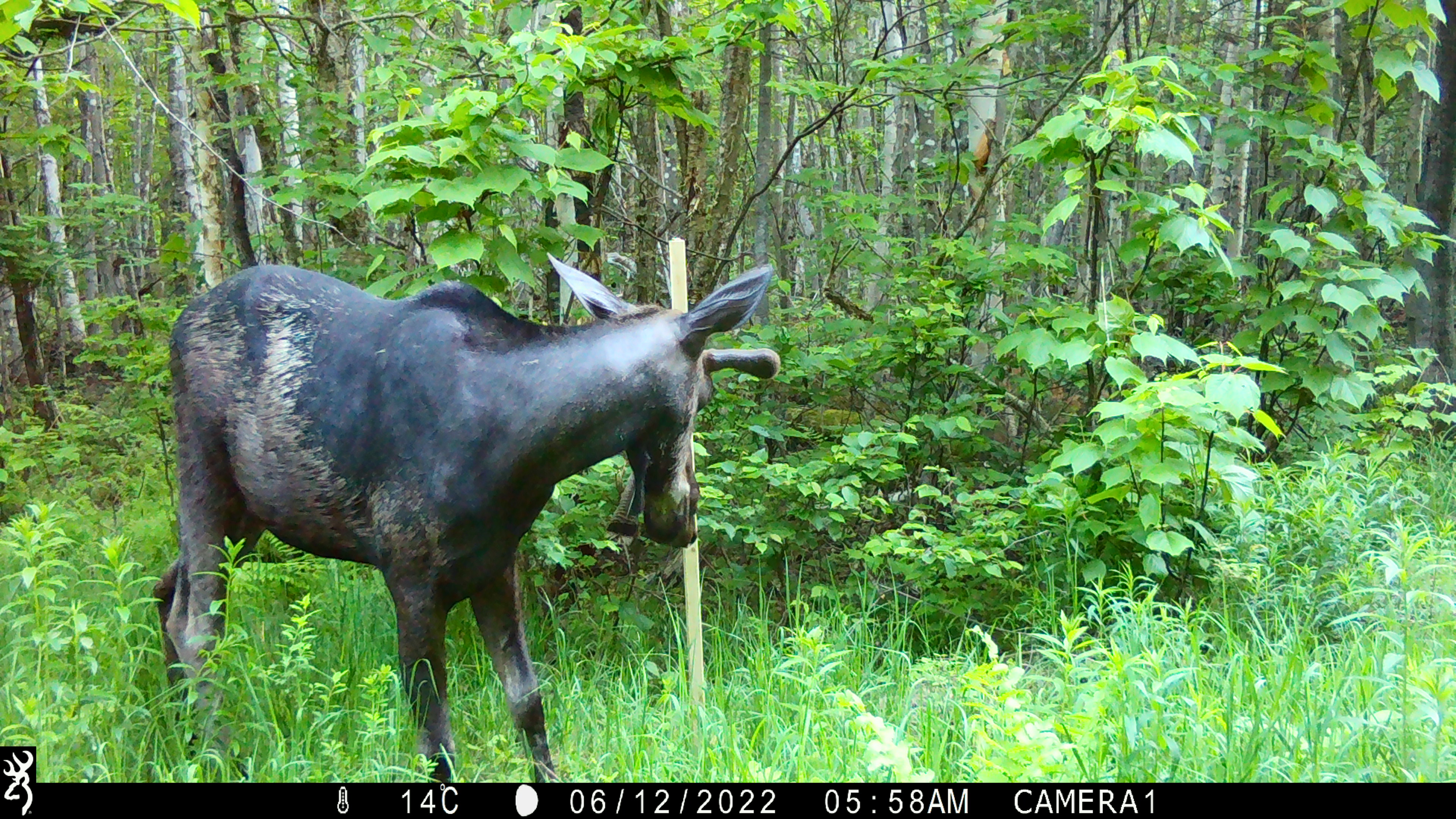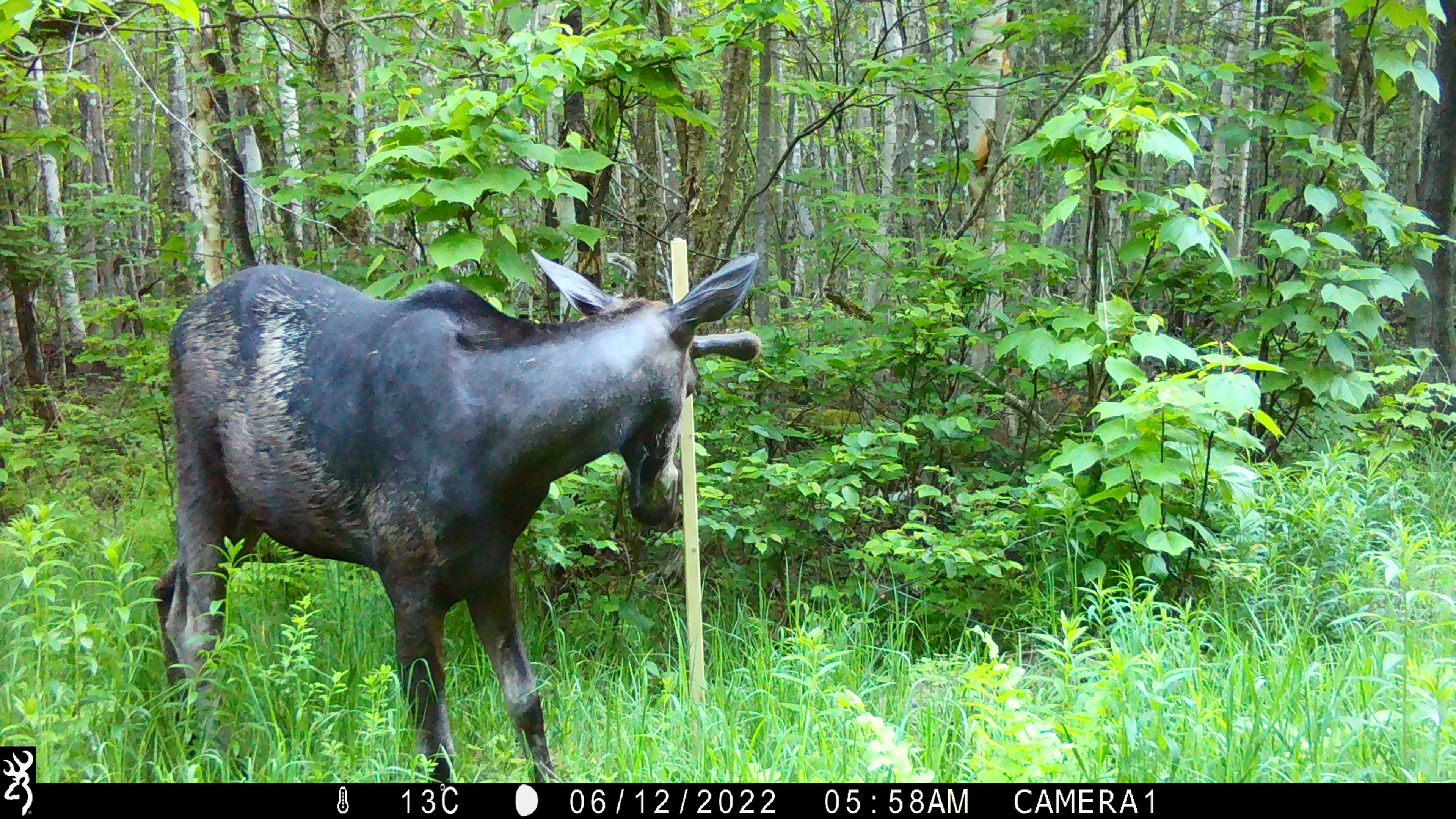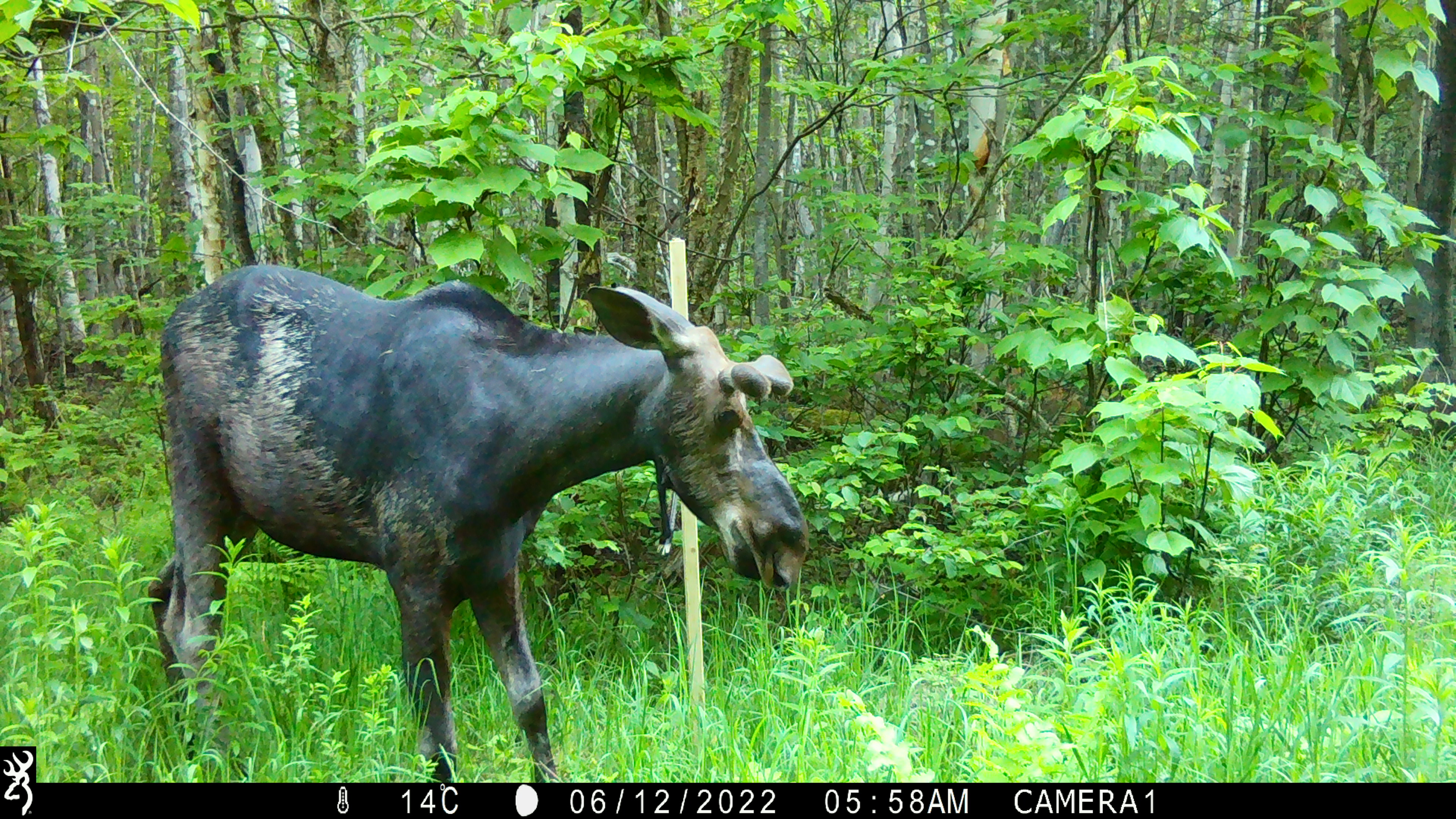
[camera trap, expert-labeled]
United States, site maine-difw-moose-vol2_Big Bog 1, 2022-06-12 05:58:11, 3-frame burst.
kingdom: Animalia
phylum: Chordata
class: Mammalia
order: Artiodactyla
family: Cervidae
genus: Alces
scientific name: Alces alces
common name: moose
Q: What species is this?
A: Moose (Alces alces).